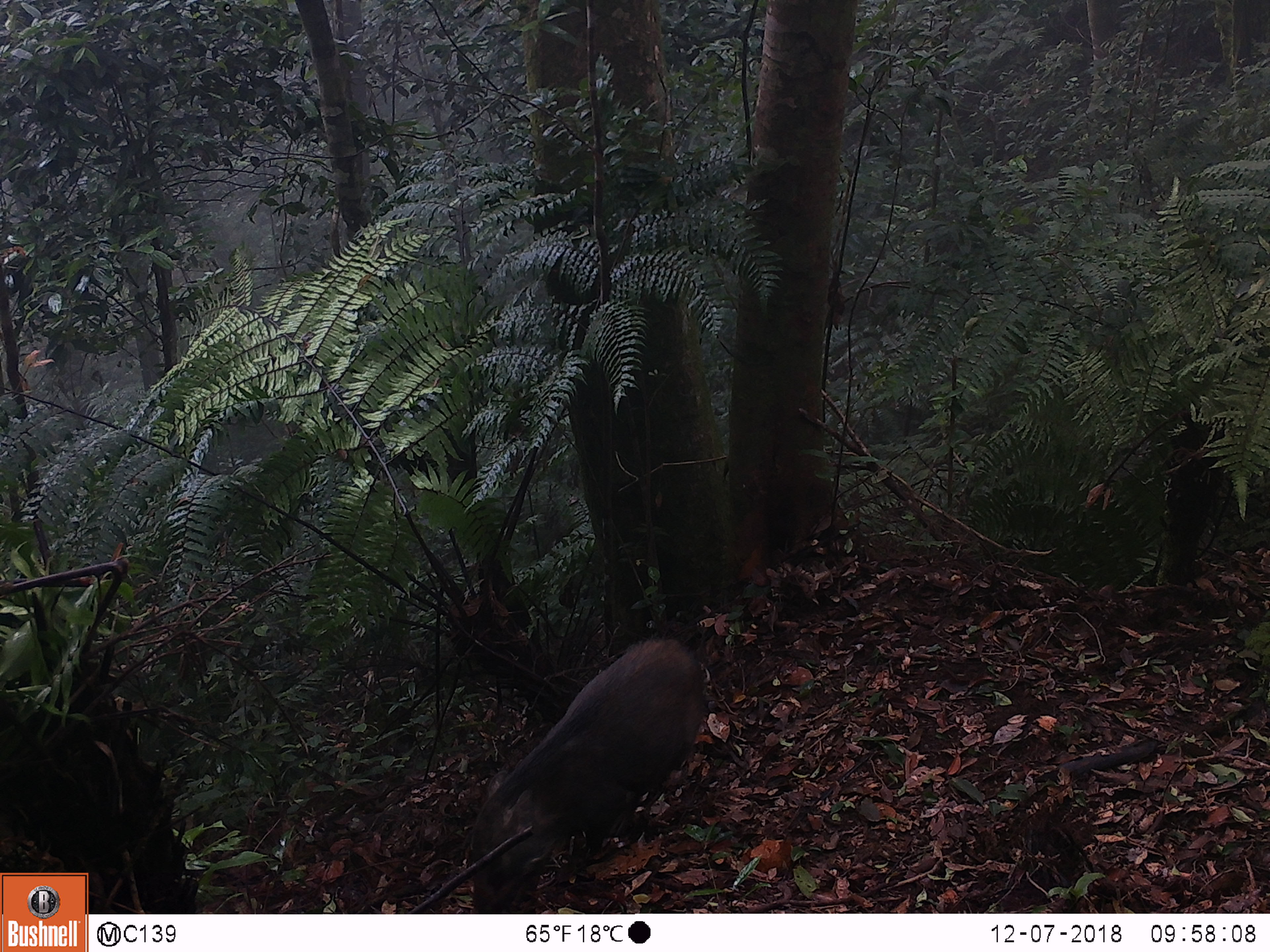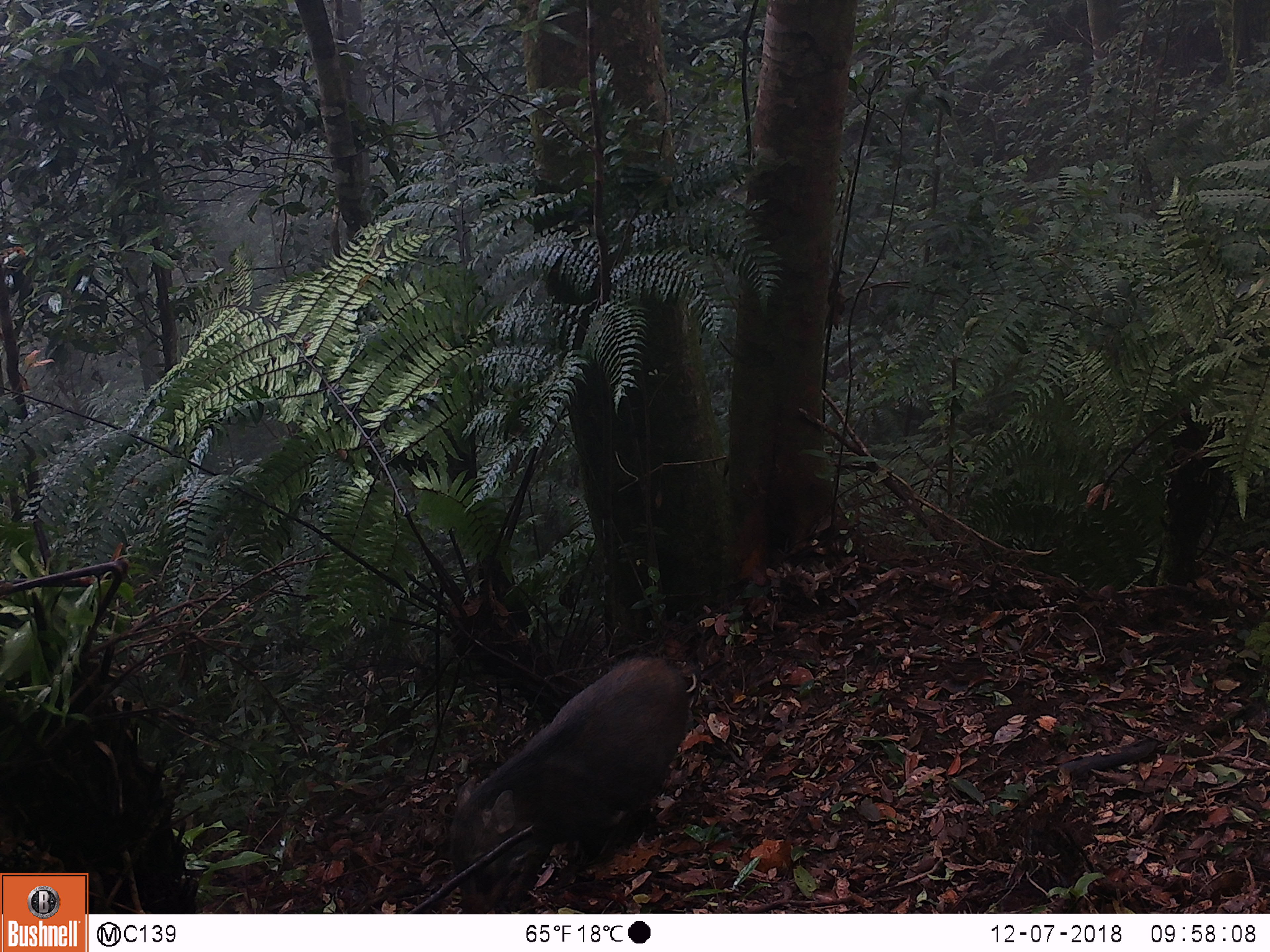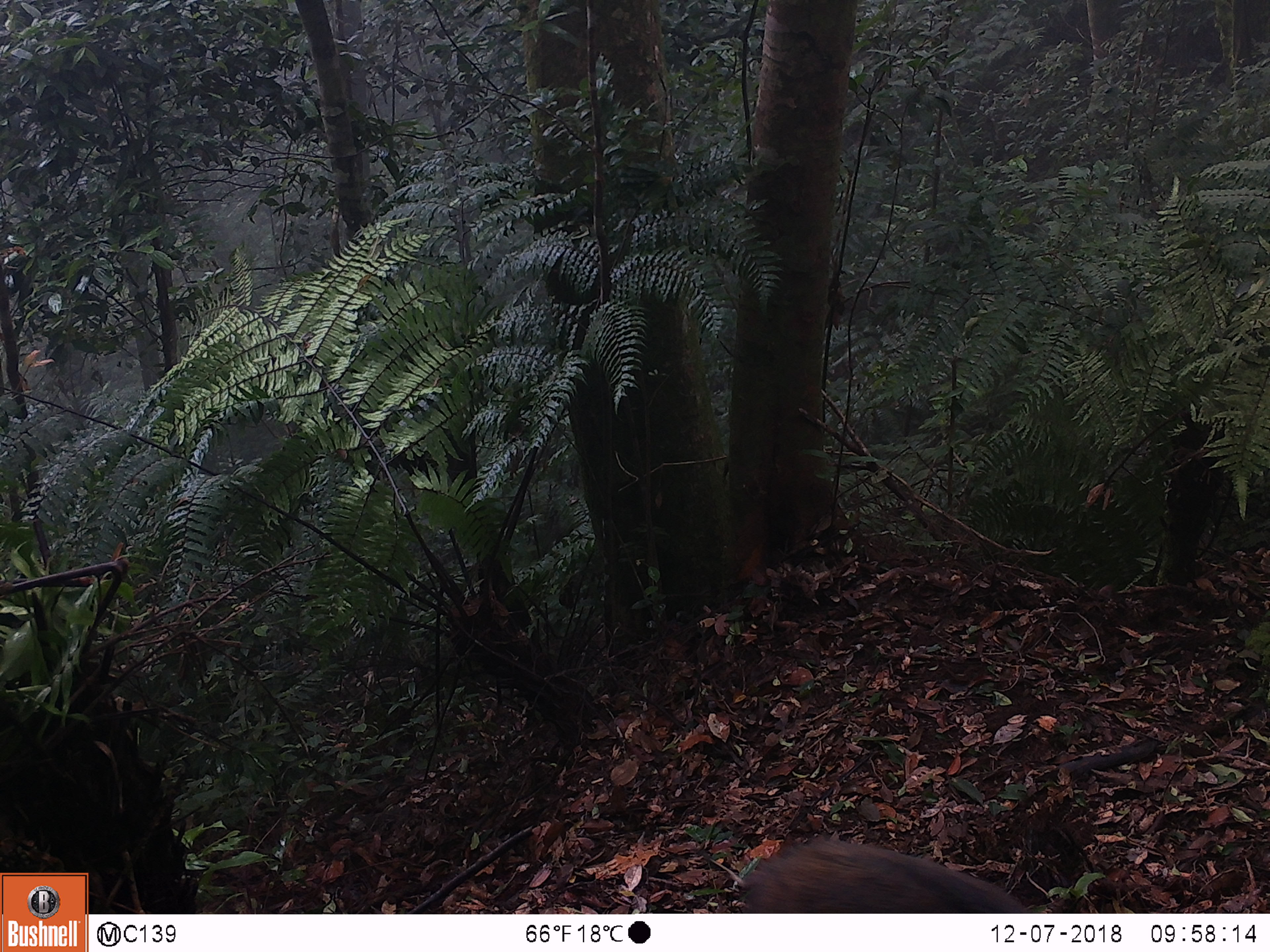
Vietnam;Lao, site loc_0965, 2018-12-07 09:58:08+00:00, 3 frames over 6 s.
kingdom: Animalia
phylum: Chordata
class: Mammalia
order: Artiodactyla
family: Suidae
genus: Sus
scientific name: Sus scrofa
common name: eurasian wild pig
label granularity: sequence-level